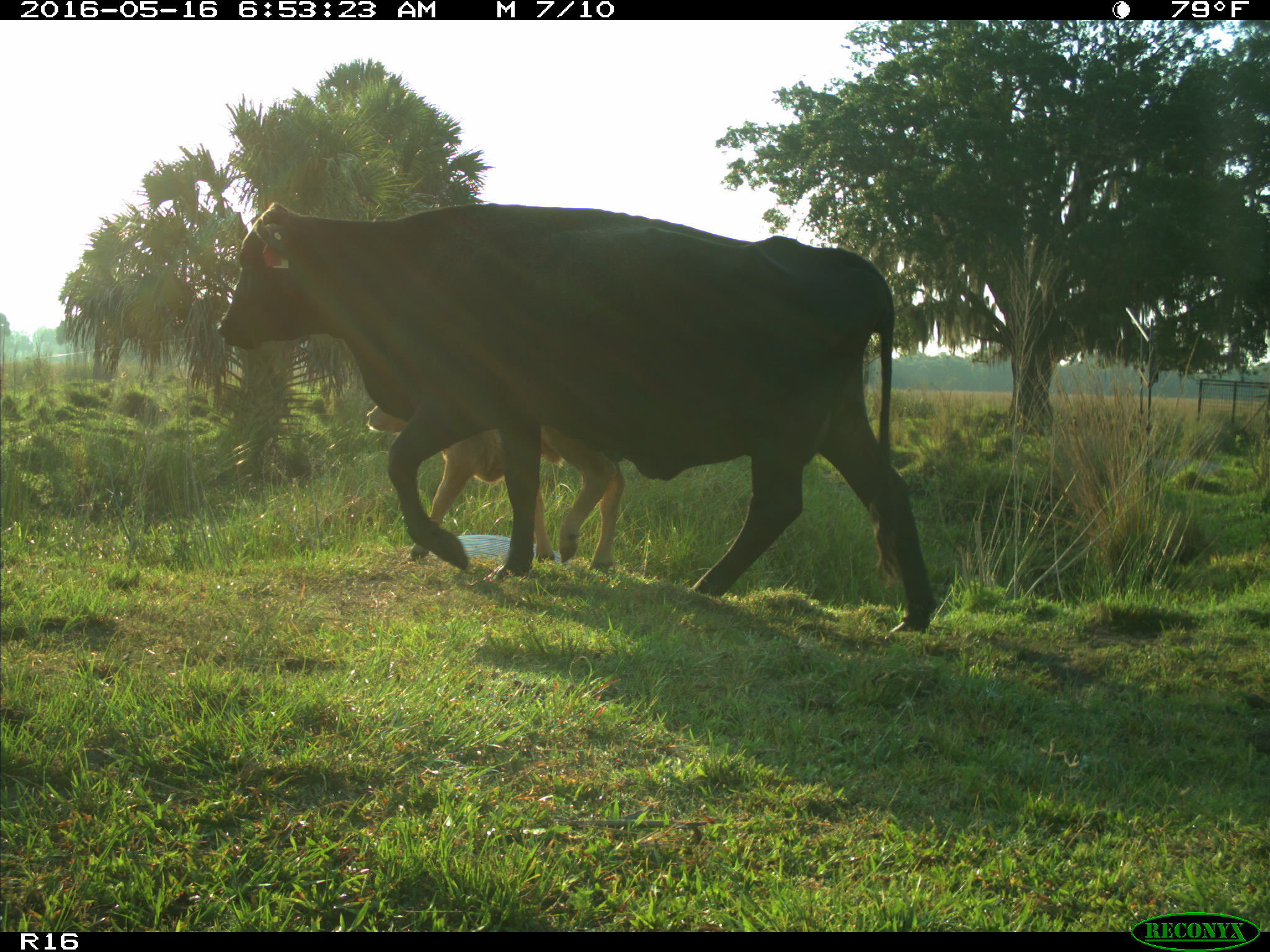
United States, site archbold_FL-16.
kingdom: Animalia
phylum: Chordata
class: Mammalia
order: Artiodactyla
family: Bovidae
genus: Bos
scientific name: Bos taurus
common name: domestic cow